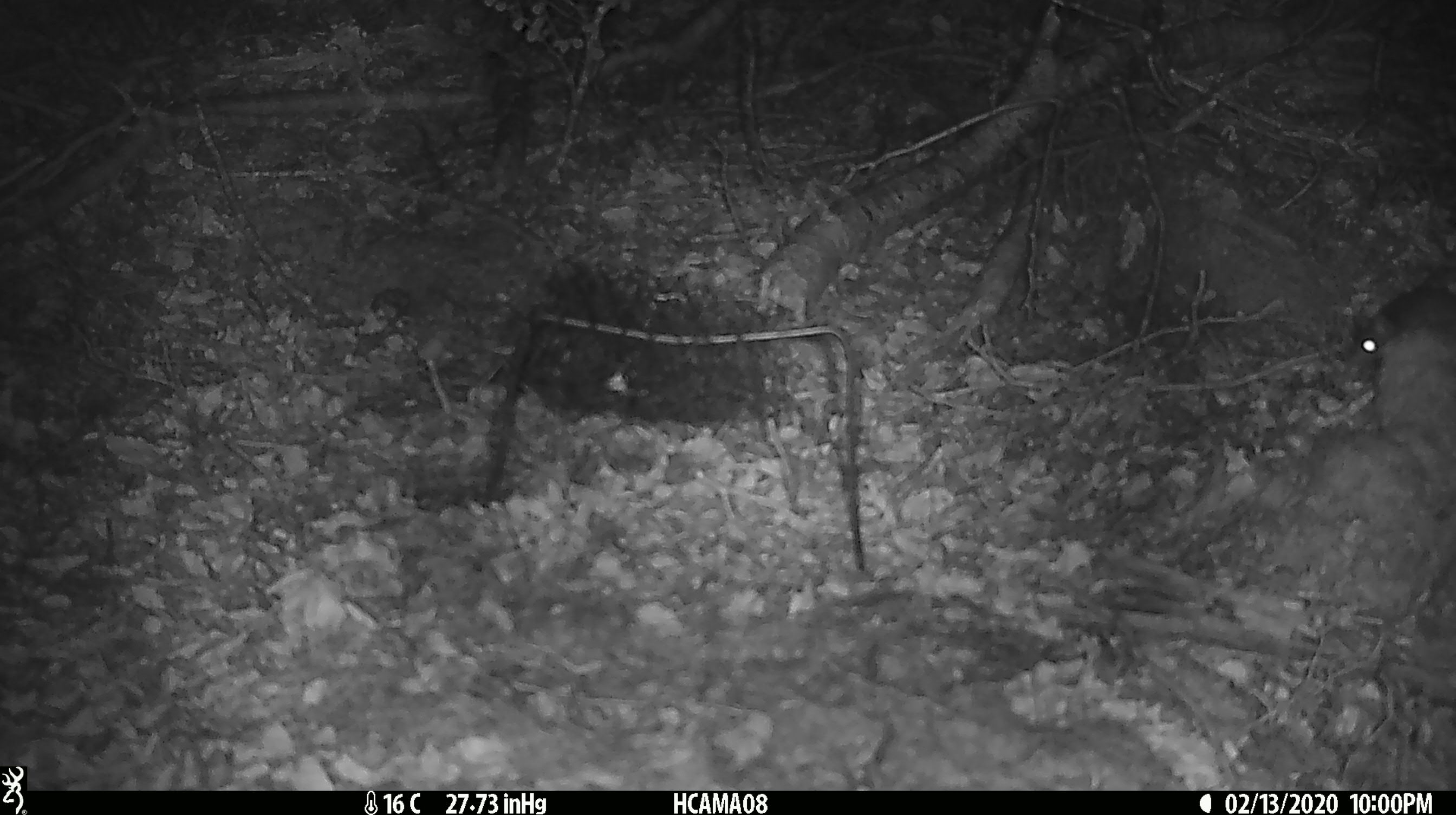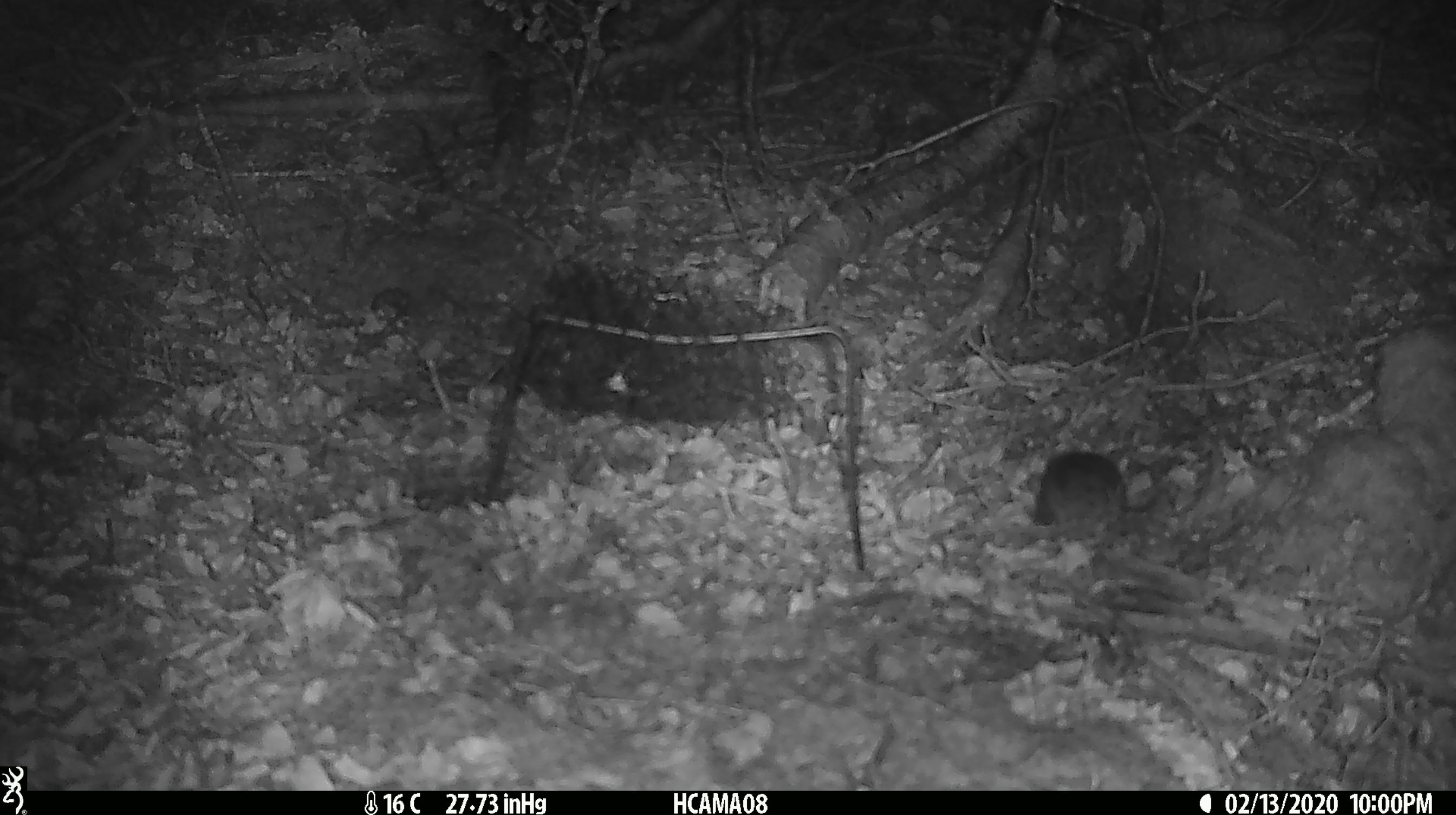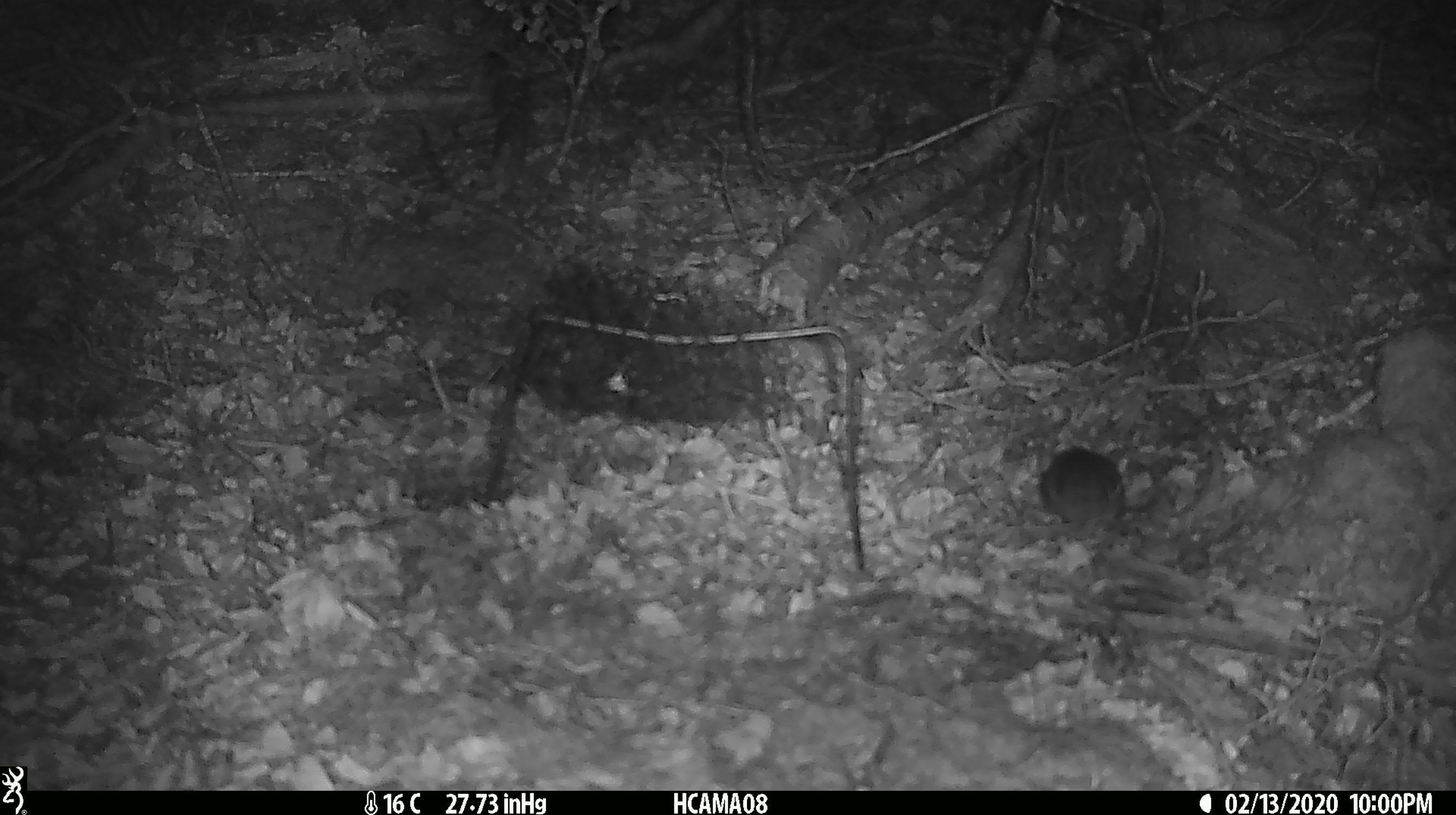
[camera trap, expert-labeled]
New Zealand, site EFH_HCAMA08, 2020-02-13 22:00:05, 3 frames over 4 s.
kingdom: Animalia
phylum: Chordata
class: Mammalia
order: Rodentia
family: Muridae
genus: Mus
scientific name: Mus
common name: mouse